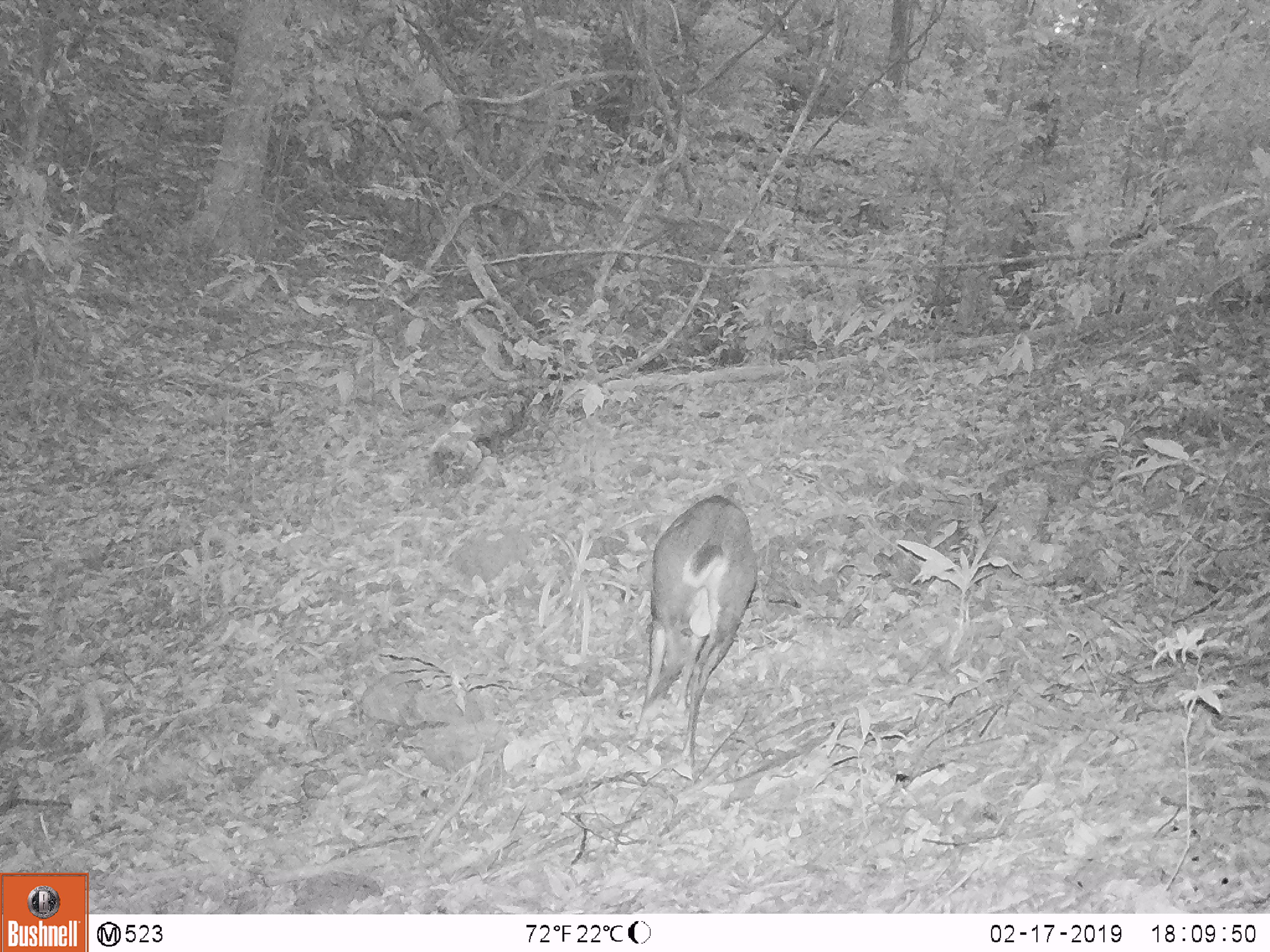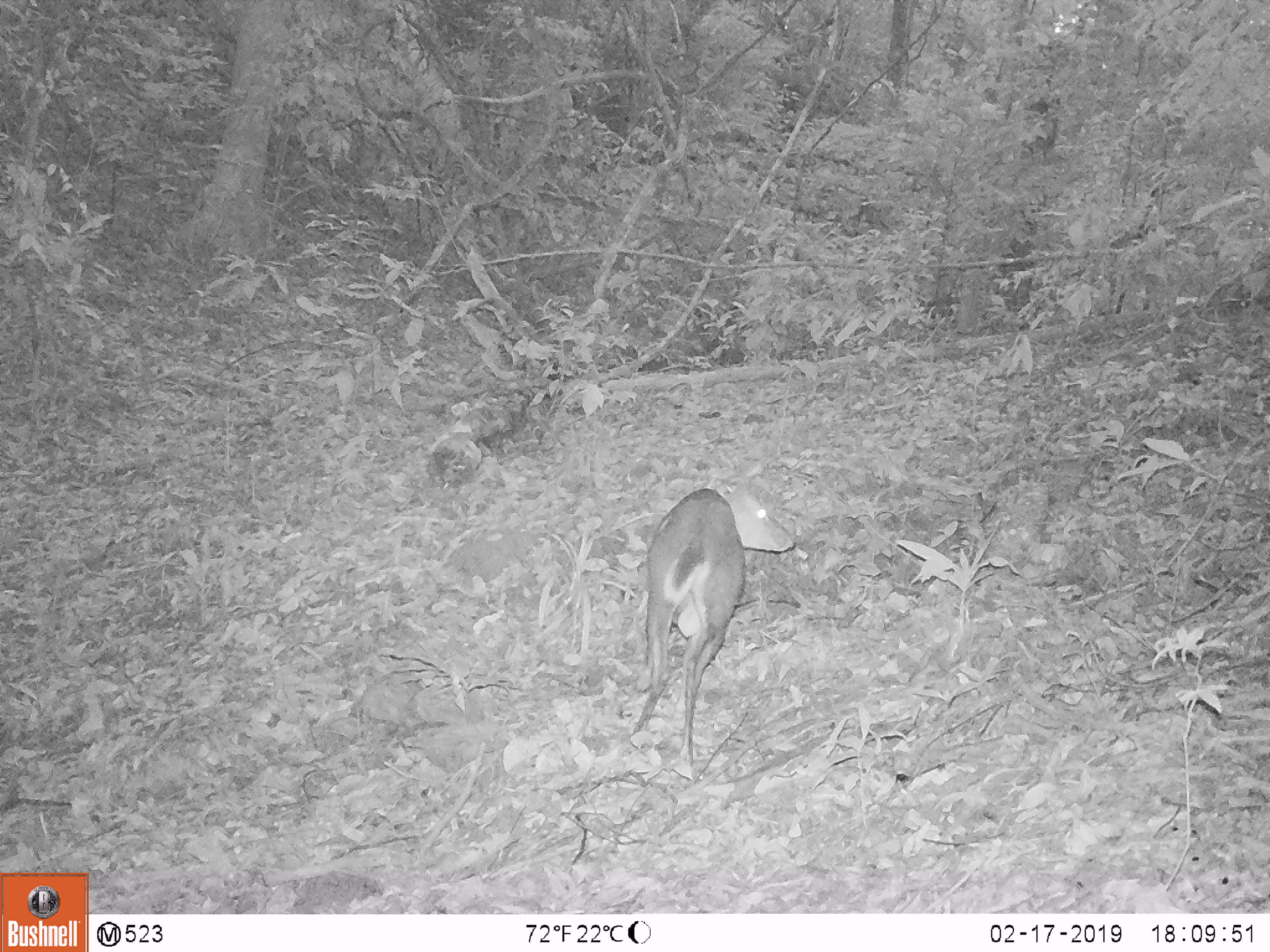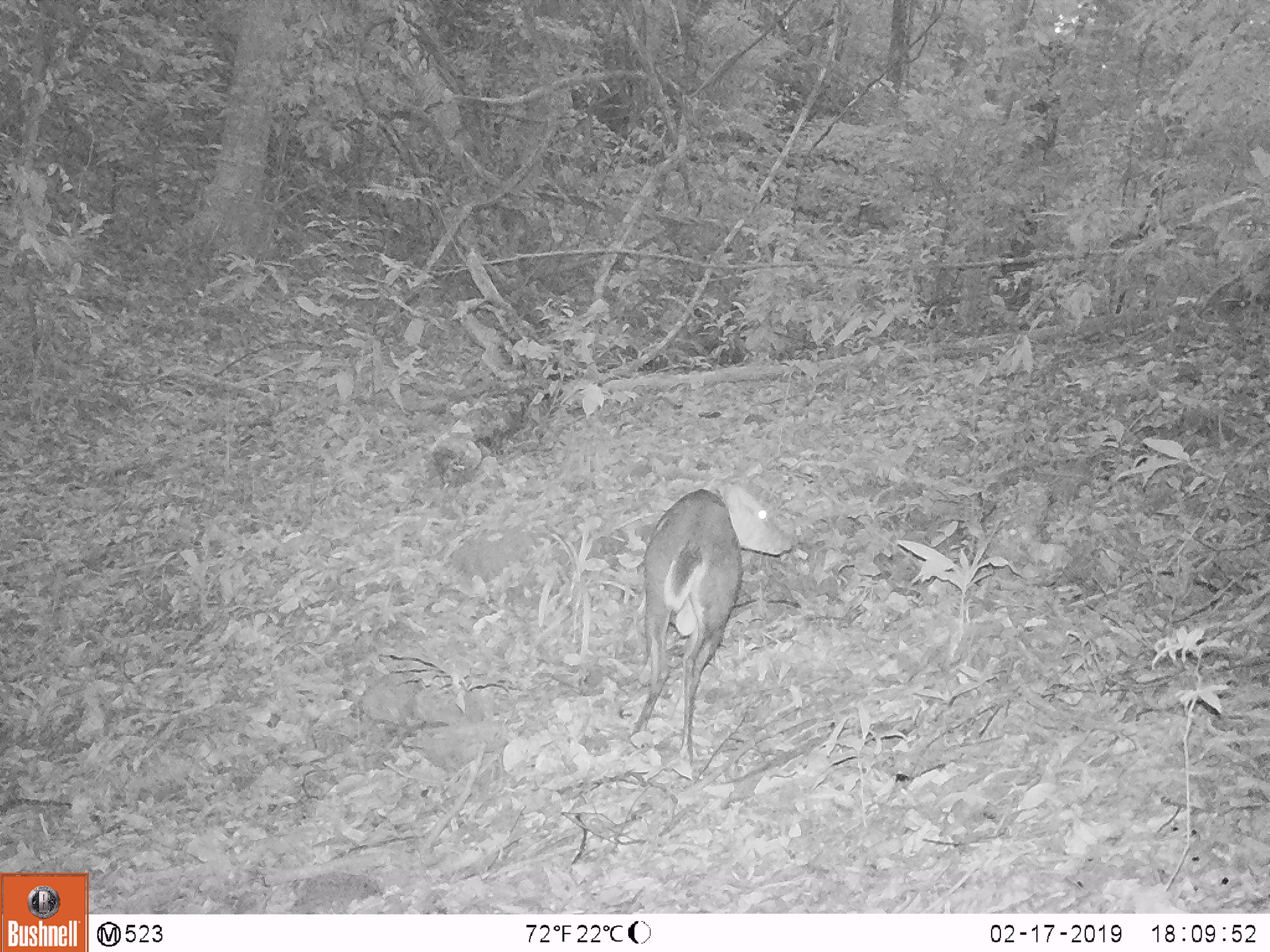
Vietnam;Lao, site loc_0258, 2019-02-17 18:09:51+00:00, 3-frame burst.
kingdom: Animalia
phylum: Chordata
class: Mammalia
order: Artiodactyla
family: Cervidae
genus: Muntiacus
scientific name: Muntiacus rooseveltorum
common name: roosevelt's muntjac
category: roosevelts muntjac group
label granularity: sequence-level